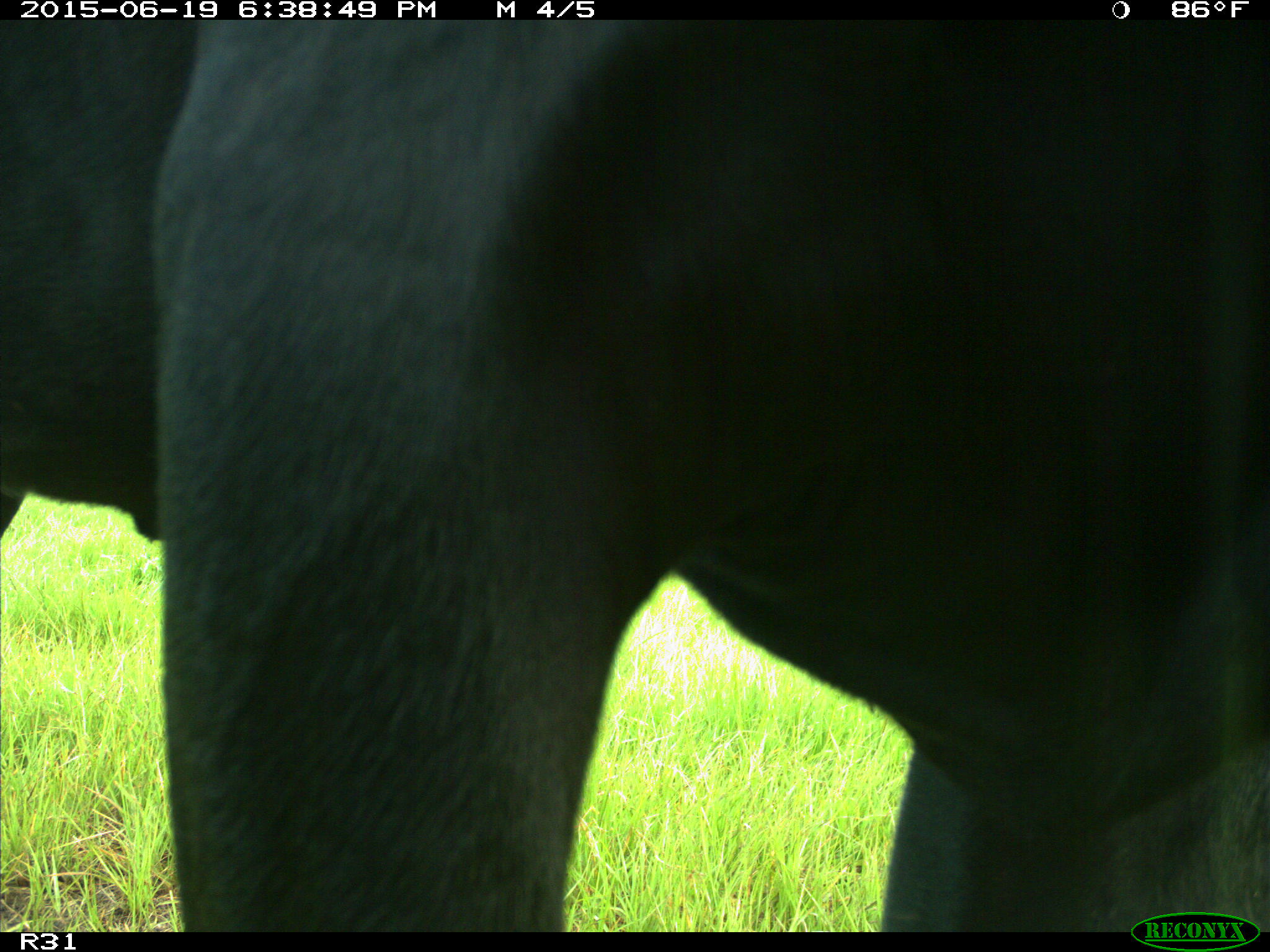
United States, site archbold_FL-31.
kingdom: Animalia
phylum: Chordata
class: Mammalia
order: Artiodactyla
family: Bovidae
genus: Bos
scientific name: Bos taurus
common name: domestic cow